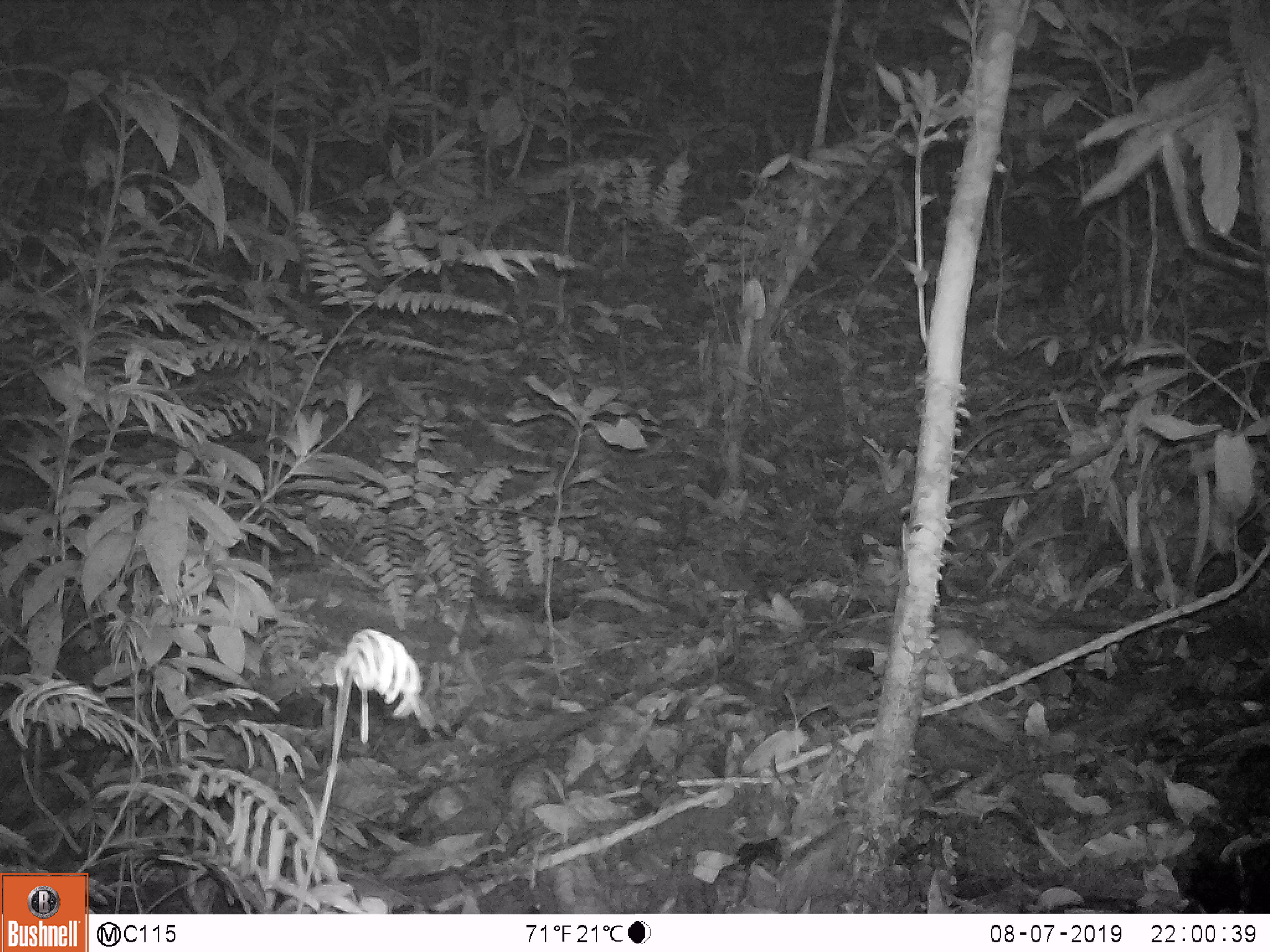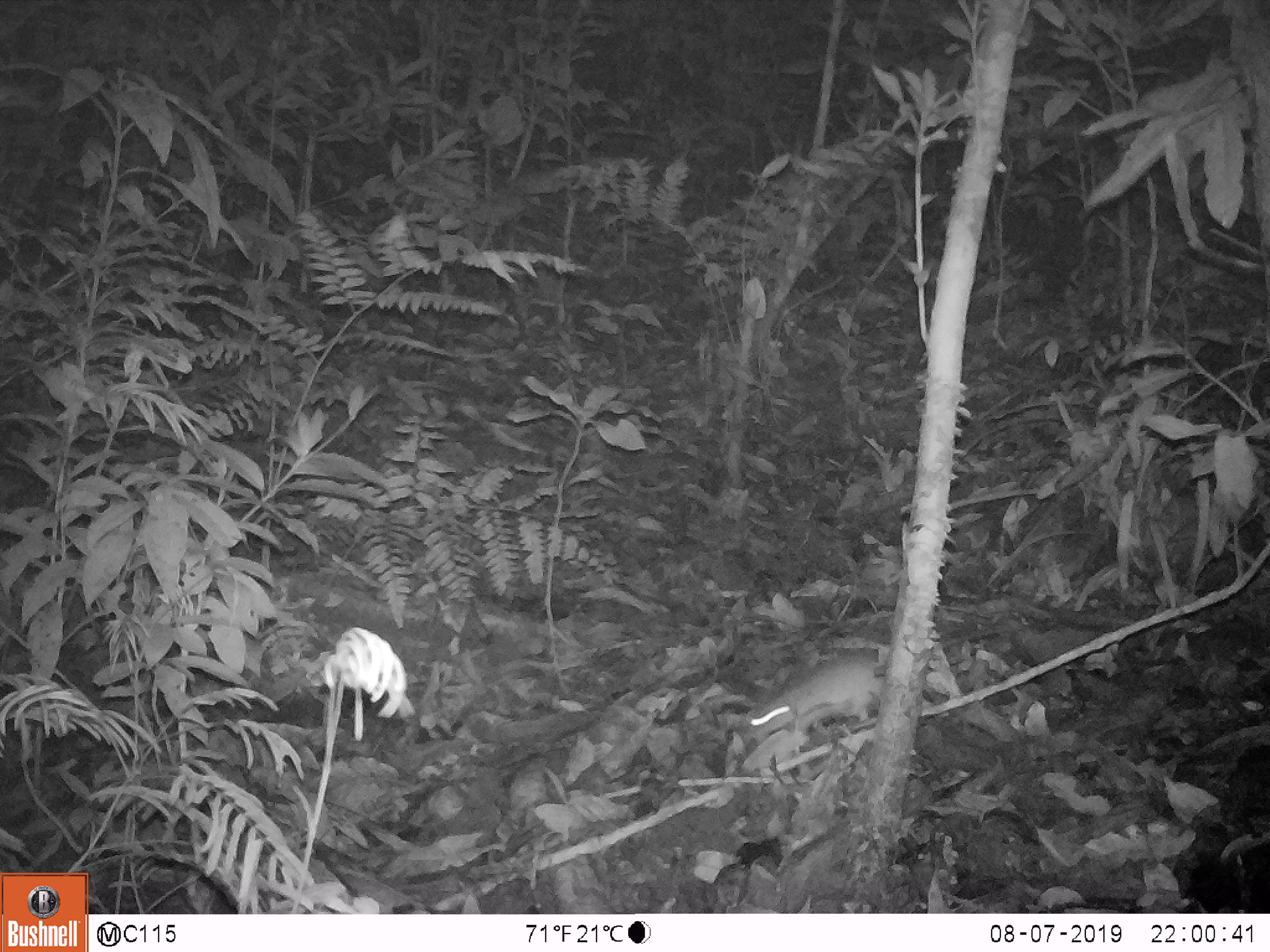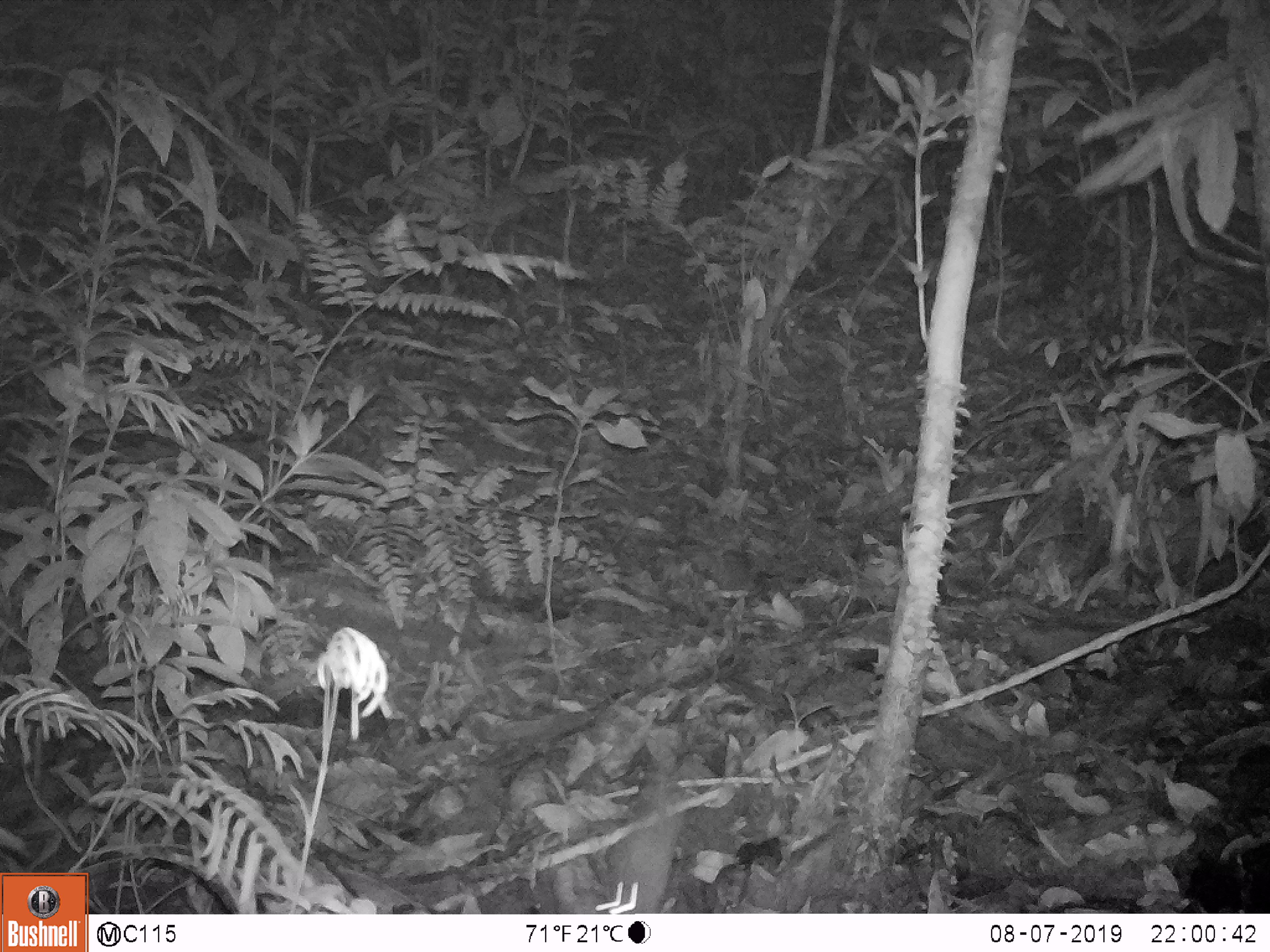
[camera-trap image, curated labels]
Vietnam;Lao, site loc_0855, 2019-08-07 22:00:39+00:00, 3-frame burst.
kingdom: Animalia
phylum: Chordata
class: Mammalia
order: Rodentia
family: Muridae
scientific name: Muridae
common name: old-world mice and rats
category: unidentified murid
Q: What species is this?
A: Unidentified murid (old-world mice and rats) (Muridae).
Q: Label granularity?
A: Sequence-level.